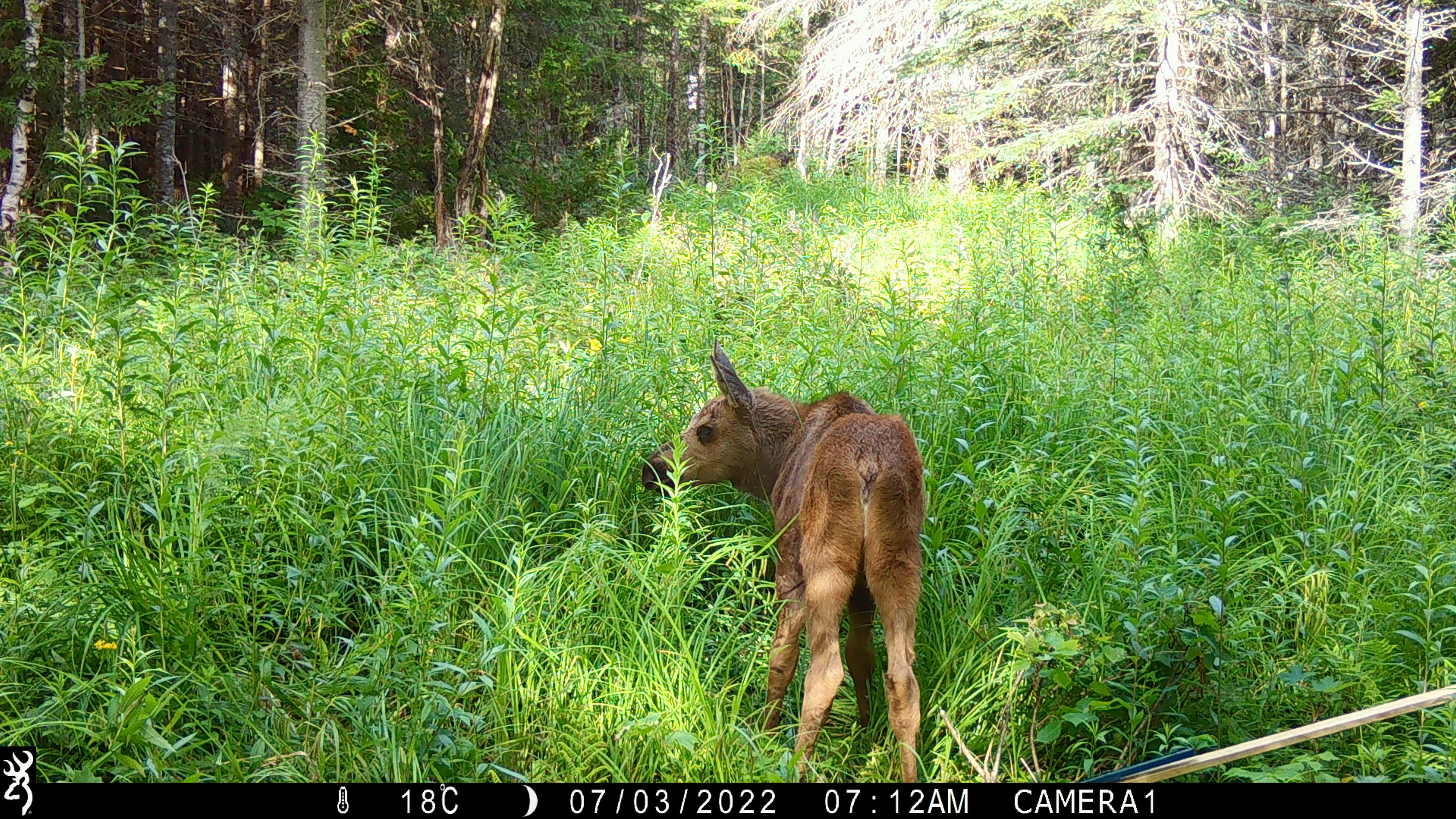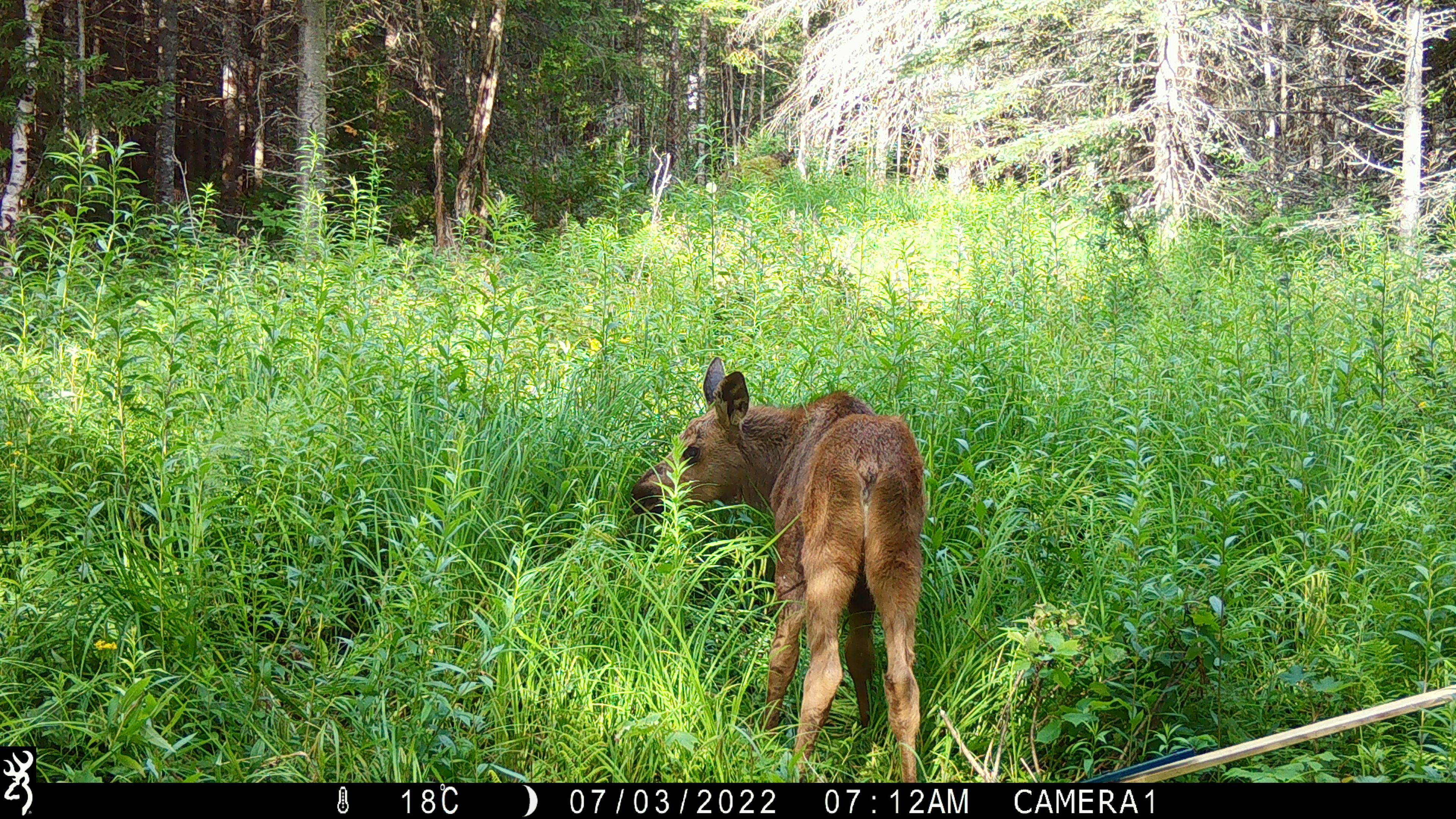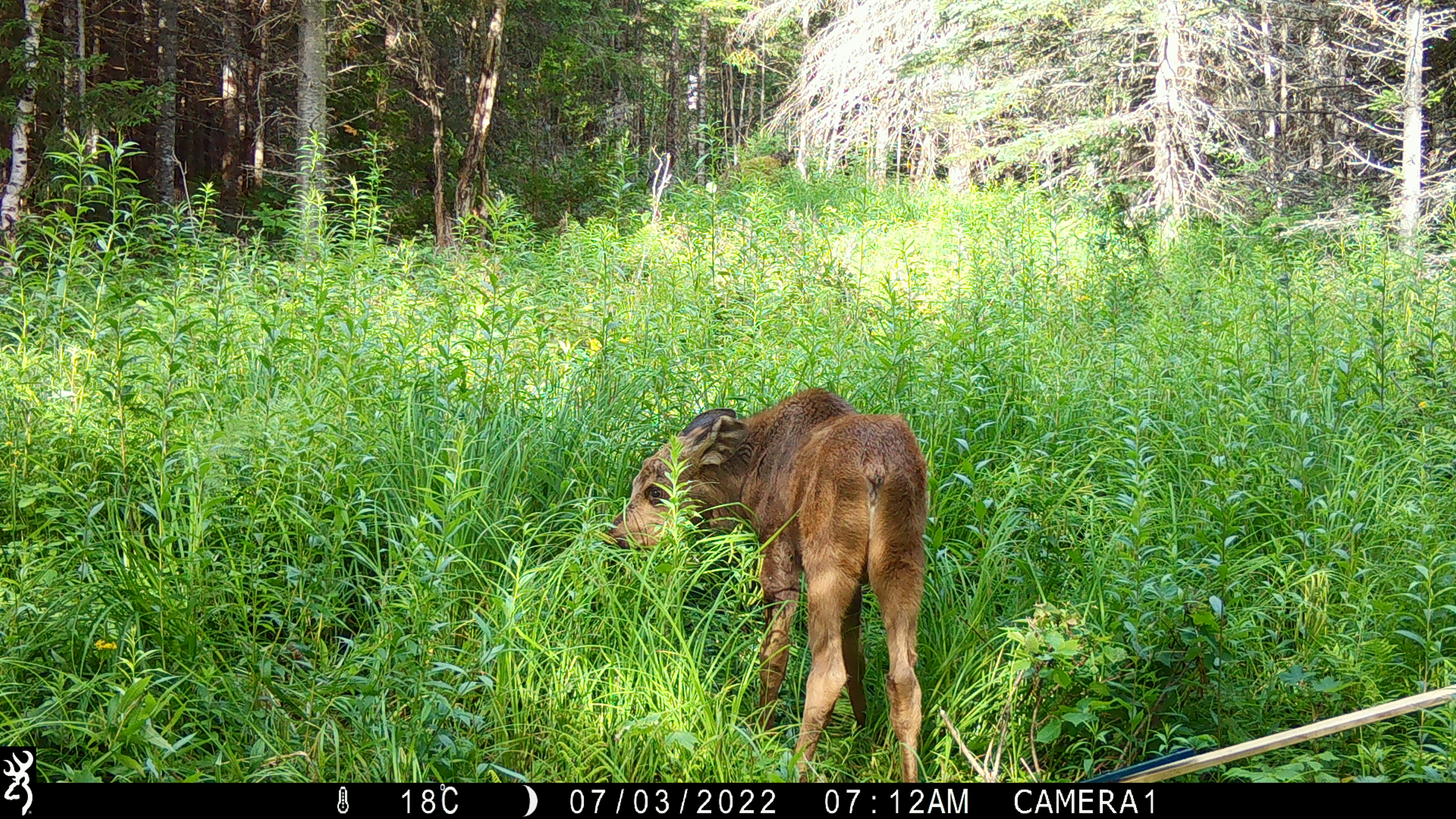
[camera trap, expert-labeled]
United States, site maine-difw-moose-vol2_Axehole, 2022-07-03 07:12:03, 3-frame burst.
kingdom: Animalia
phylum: Chordata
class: Mammalia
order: Artiodactyla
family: Cervidae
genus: Alces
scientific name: Alces alces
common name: moose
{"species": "moose (Alces alces)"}